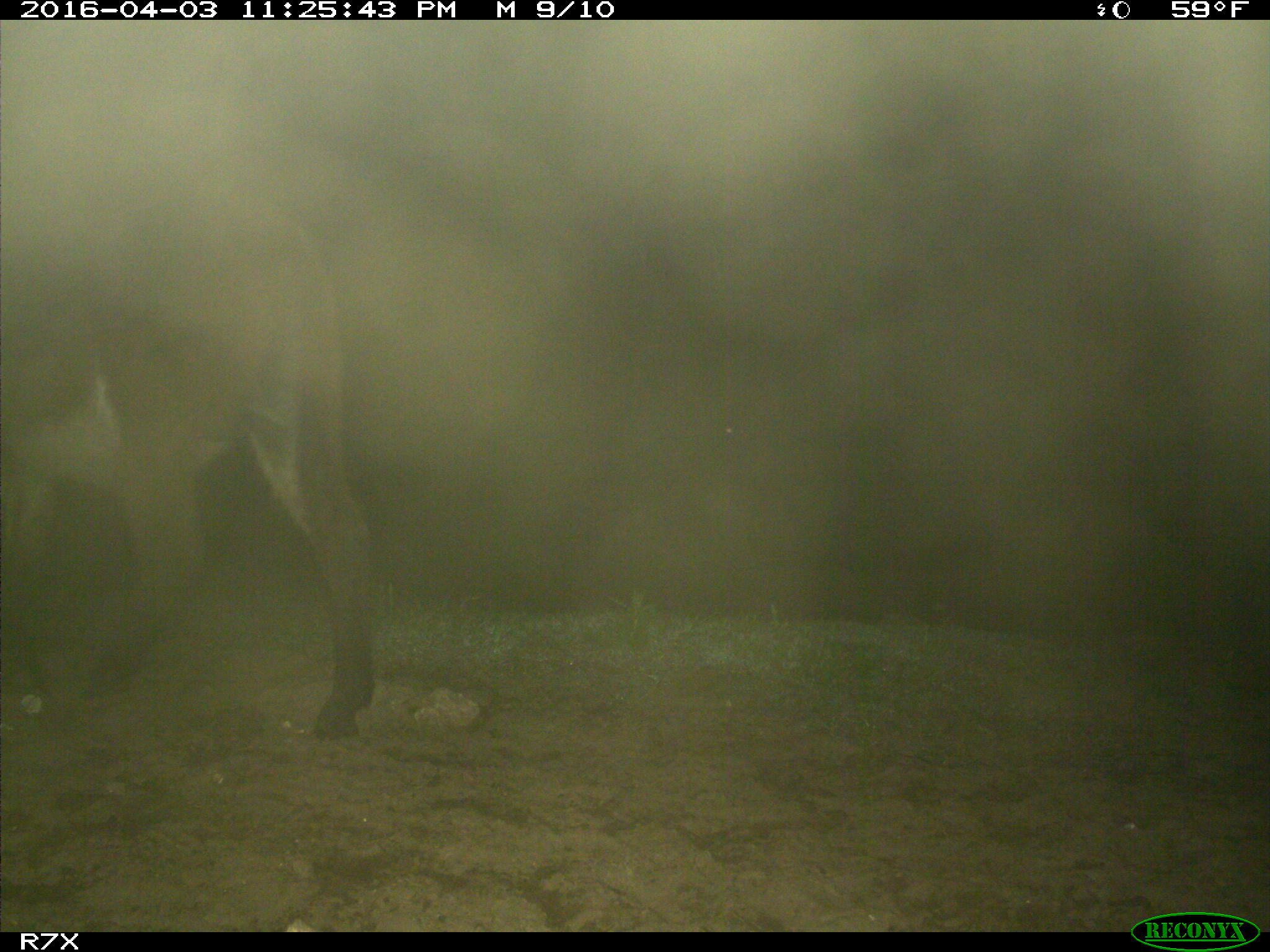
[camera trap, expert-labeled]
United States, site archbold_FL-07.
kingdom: Animalia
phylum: Chordata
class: Mammalia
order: Perissodactyla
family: Equidae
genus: Equus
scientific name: Equus africanus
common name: african wild ass